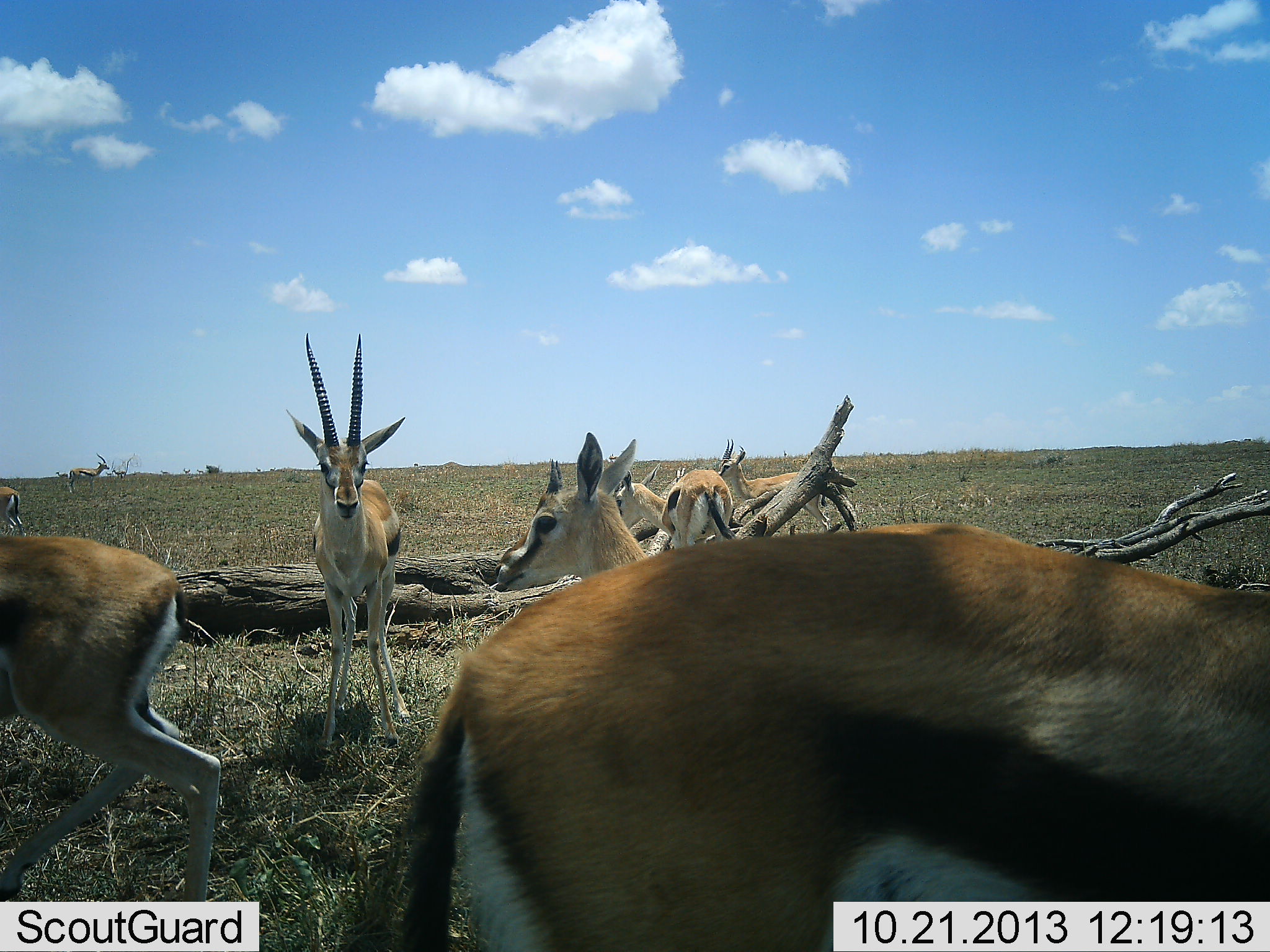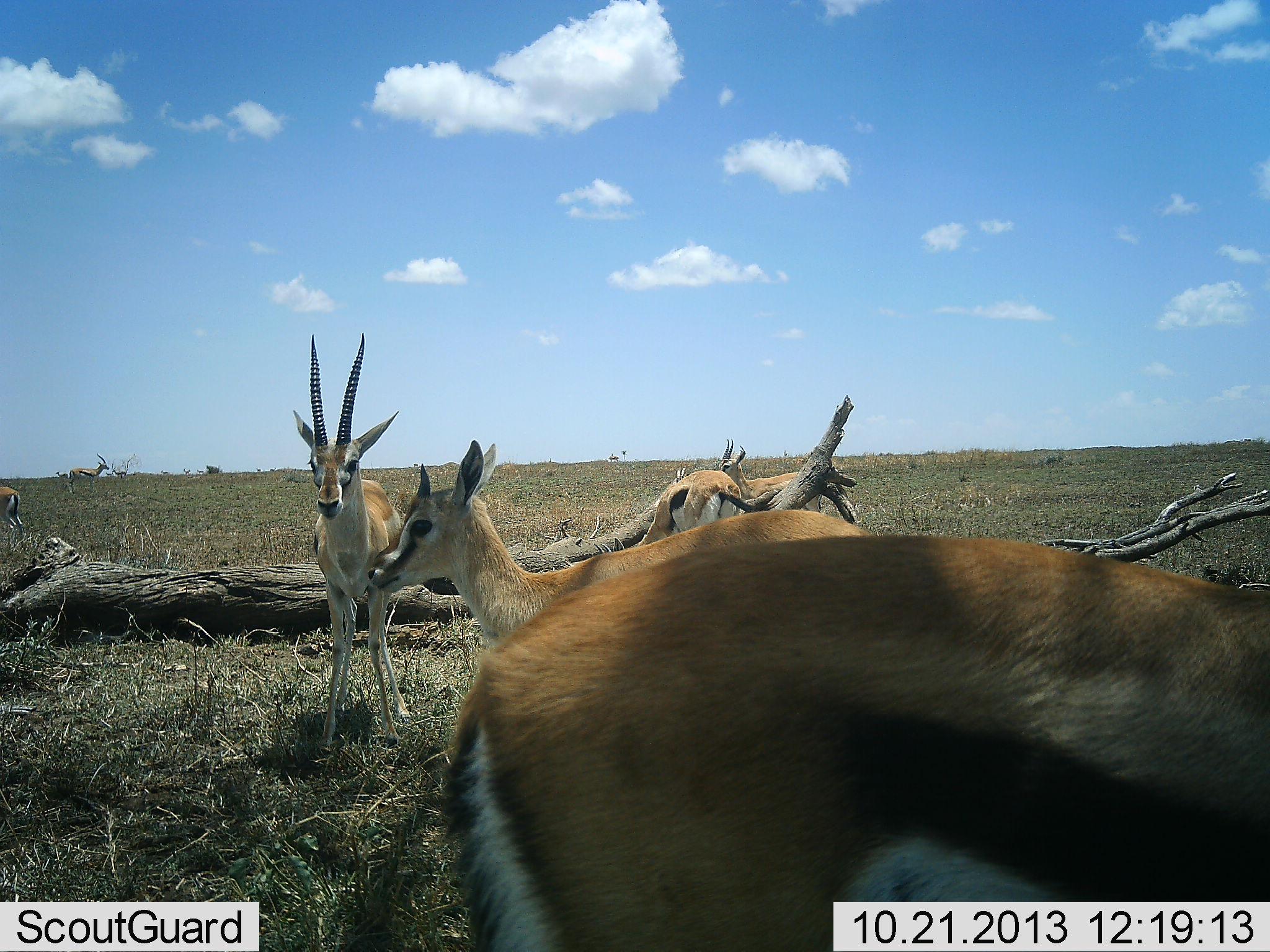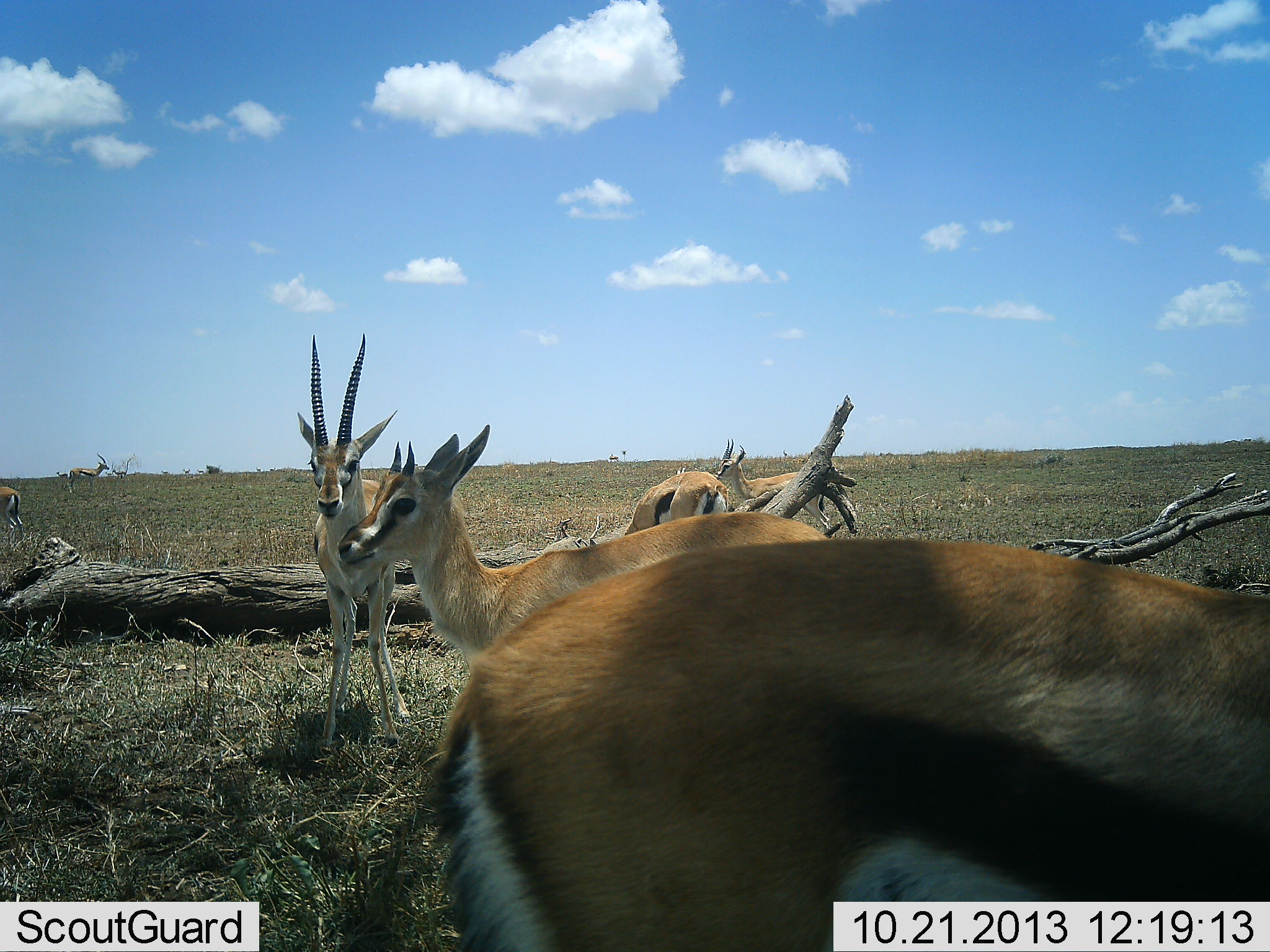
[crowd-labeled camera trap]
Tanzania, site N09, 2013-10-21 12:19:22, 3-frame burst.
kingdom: Animalia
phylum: Chordata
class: Mammalia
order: Artiodactyla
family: Bovidae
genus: Eudorcas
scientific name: Eudorcas thomsonii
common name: thomson's gazelle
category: gazellethomsons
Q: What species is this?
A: Gazellethomsons (thomson's gazelle) (Eudorcas thomsonii).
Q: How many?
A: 6.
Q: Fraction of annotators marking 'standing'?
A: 97%.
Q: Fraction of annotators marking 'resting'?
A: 6%.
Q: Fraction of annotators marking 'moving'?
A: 52%.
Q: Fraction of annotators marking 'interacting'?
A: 0%.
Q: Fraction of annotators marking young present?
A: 24%.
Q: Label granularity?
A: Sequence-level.